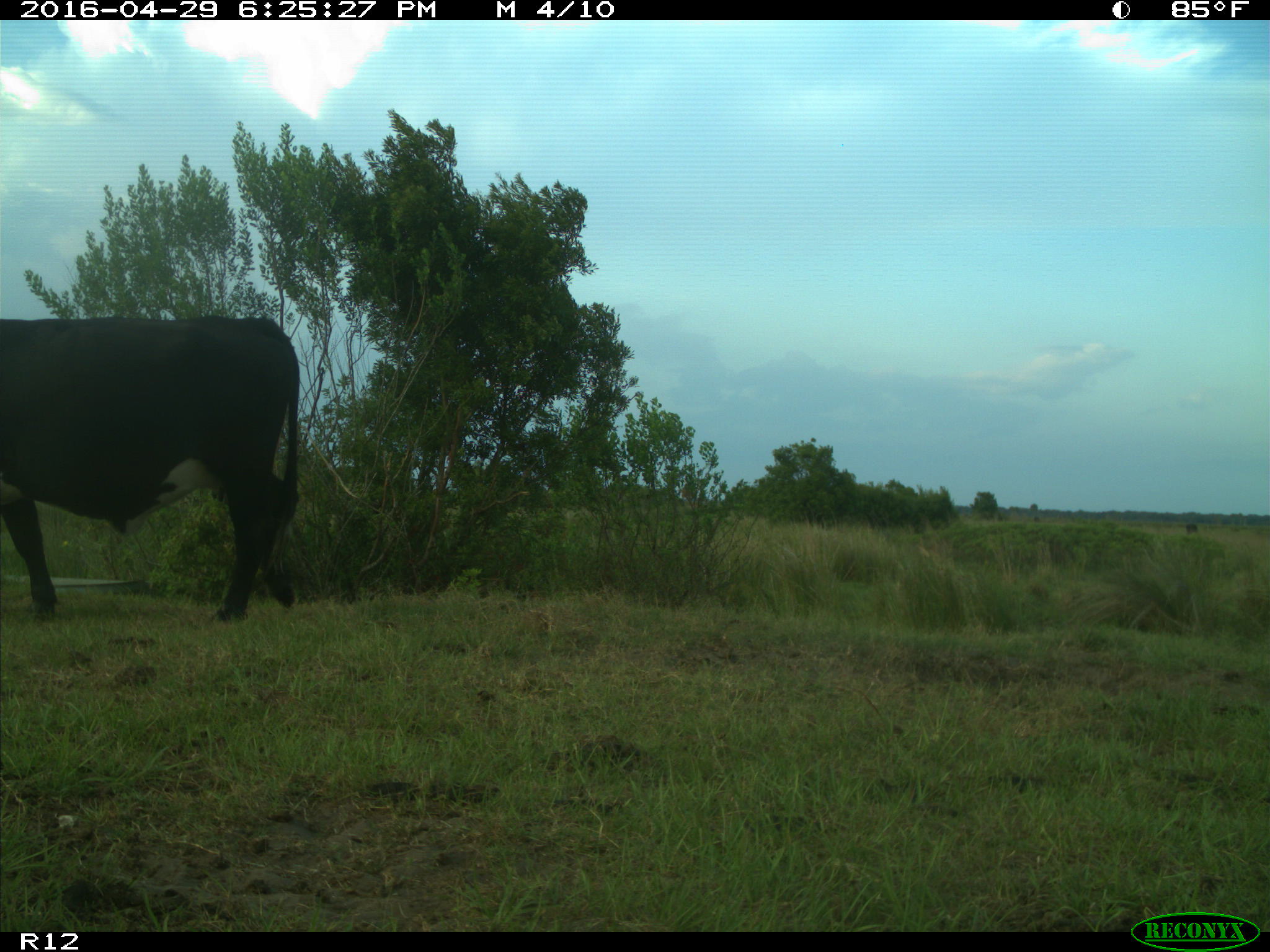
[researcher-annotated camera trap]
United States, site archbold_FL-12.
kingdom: Animalia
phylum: Chordata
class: Mammalia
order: Artiodactyla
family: Bovidae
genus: Bos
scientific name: Bos taurus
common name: domestic cow